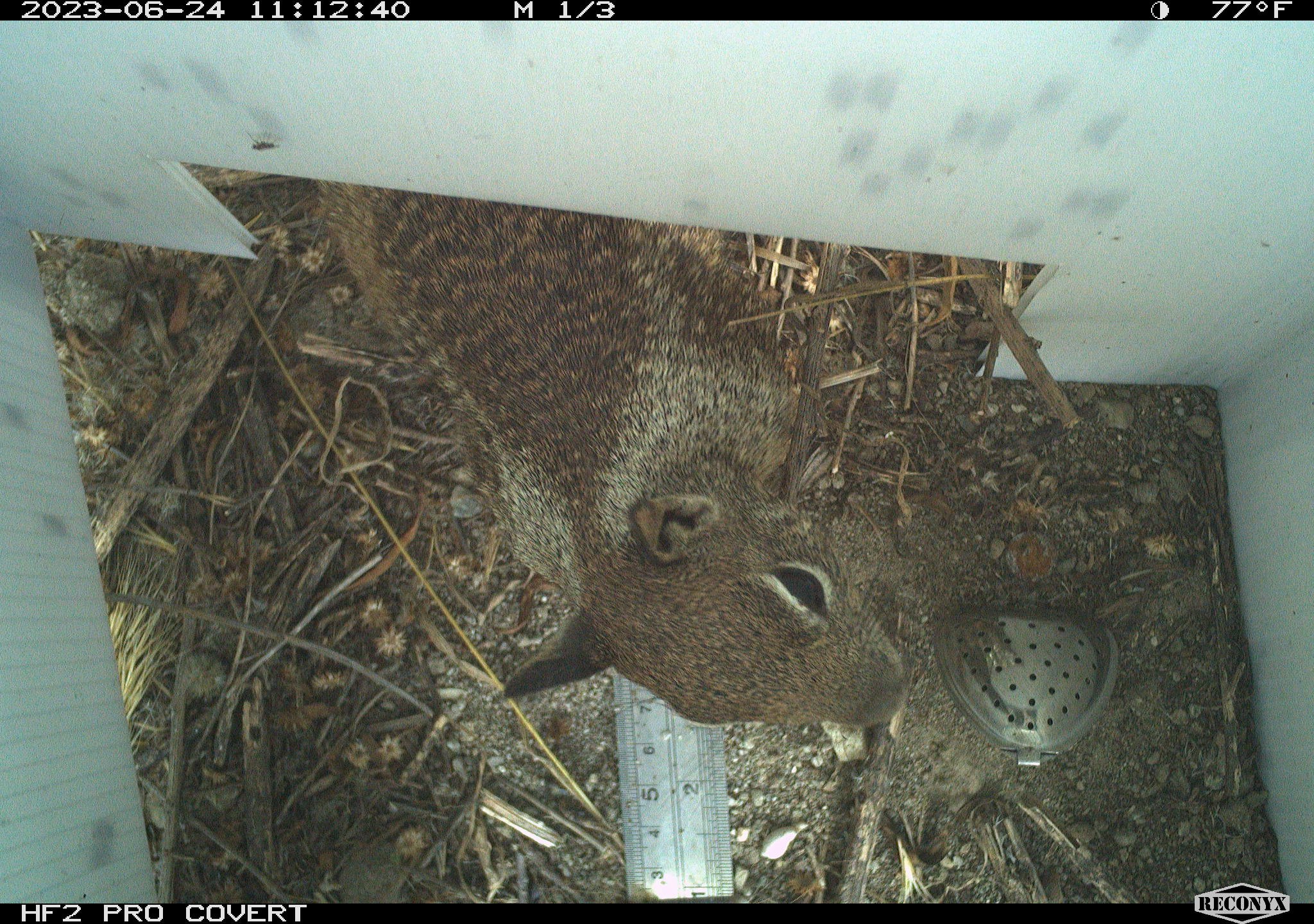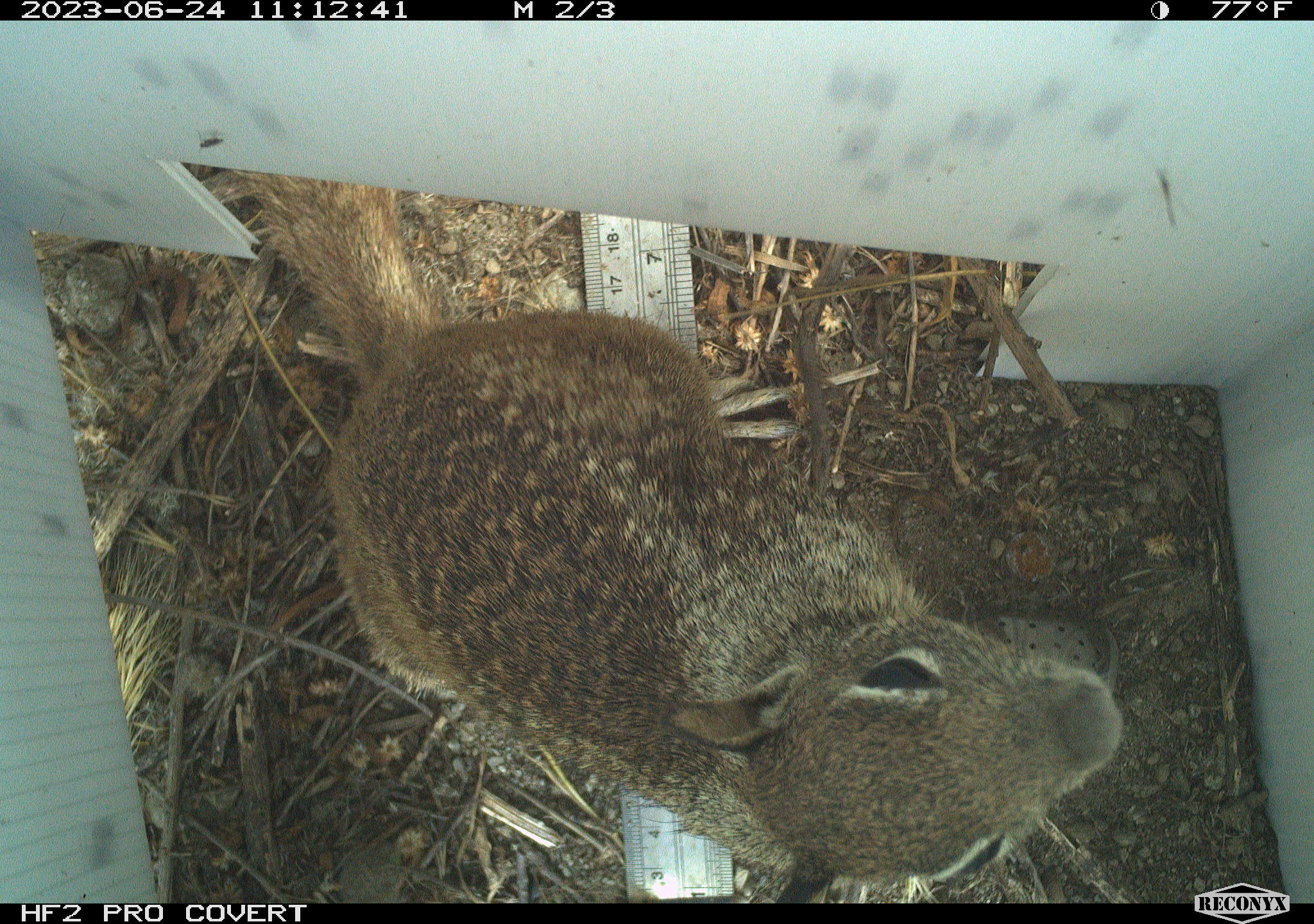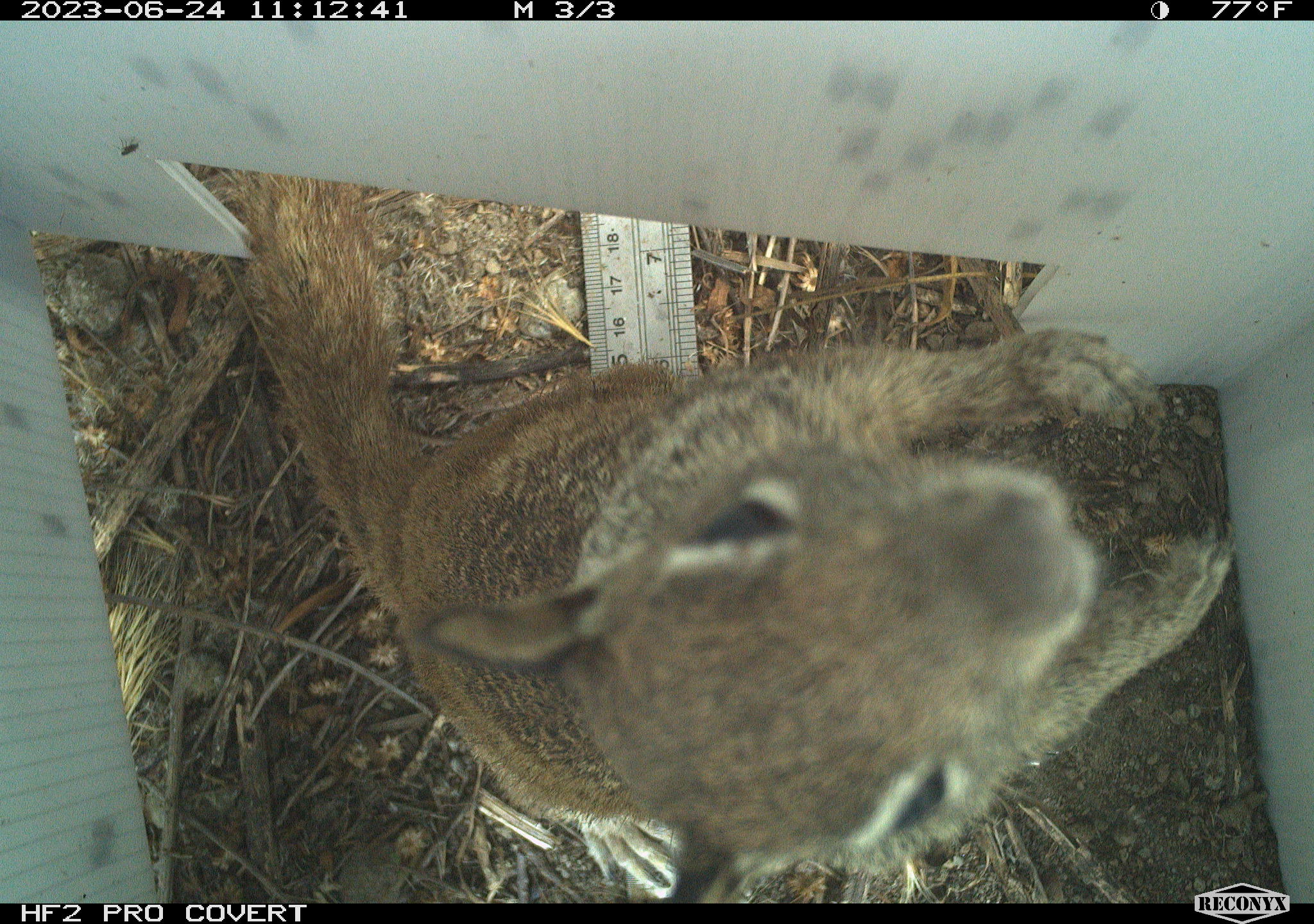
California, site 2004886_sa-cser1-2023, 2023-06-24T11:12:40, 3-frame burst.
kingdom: Animalia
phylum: Chordata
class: Mammalia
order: Rodentia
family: Sciuridae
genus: Otospermophilus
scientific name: Otospermophilus beecheyi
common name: california ground squirrel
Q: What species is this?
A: California ground squirrel (Otospermophilus beecheyi).